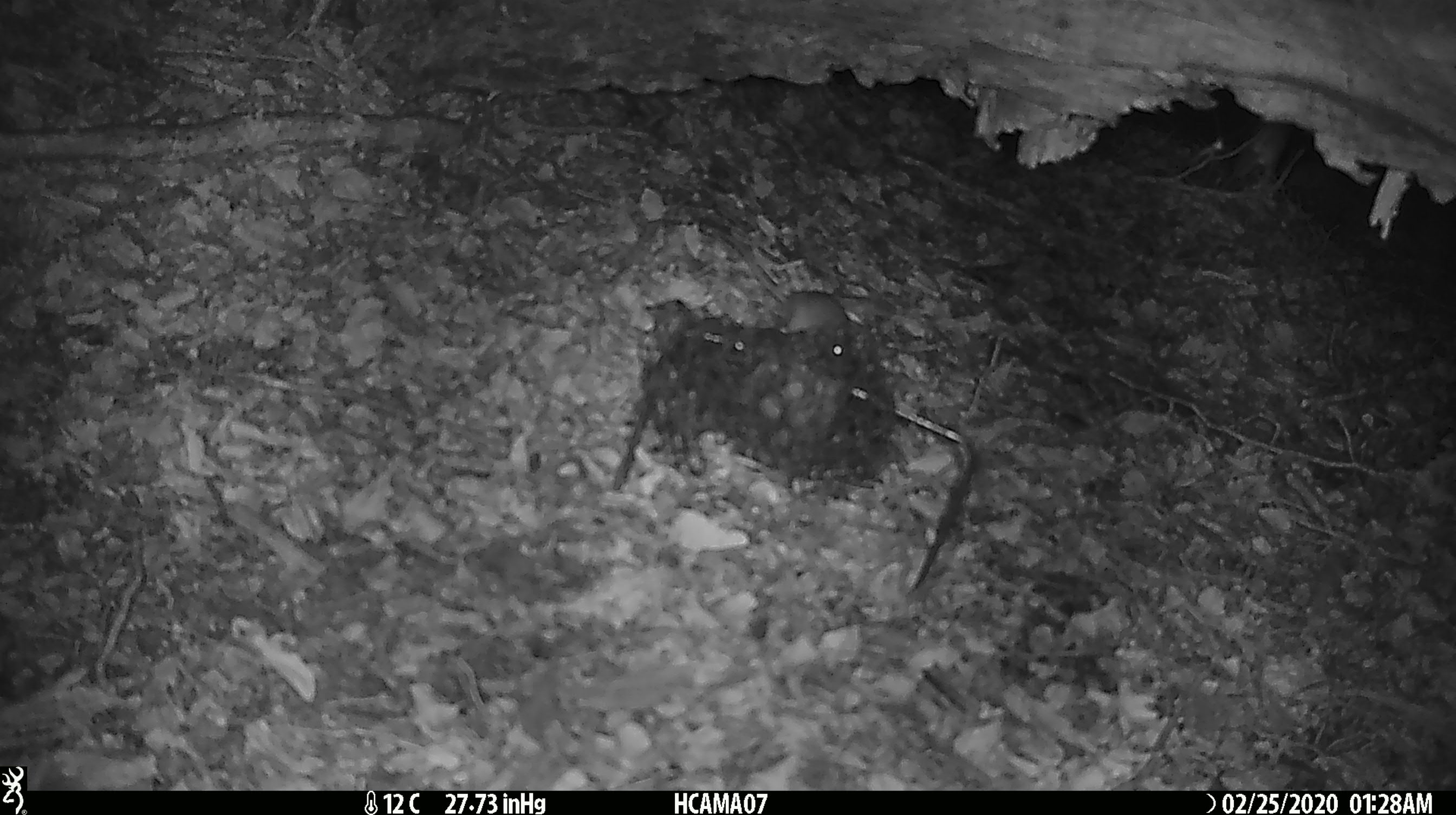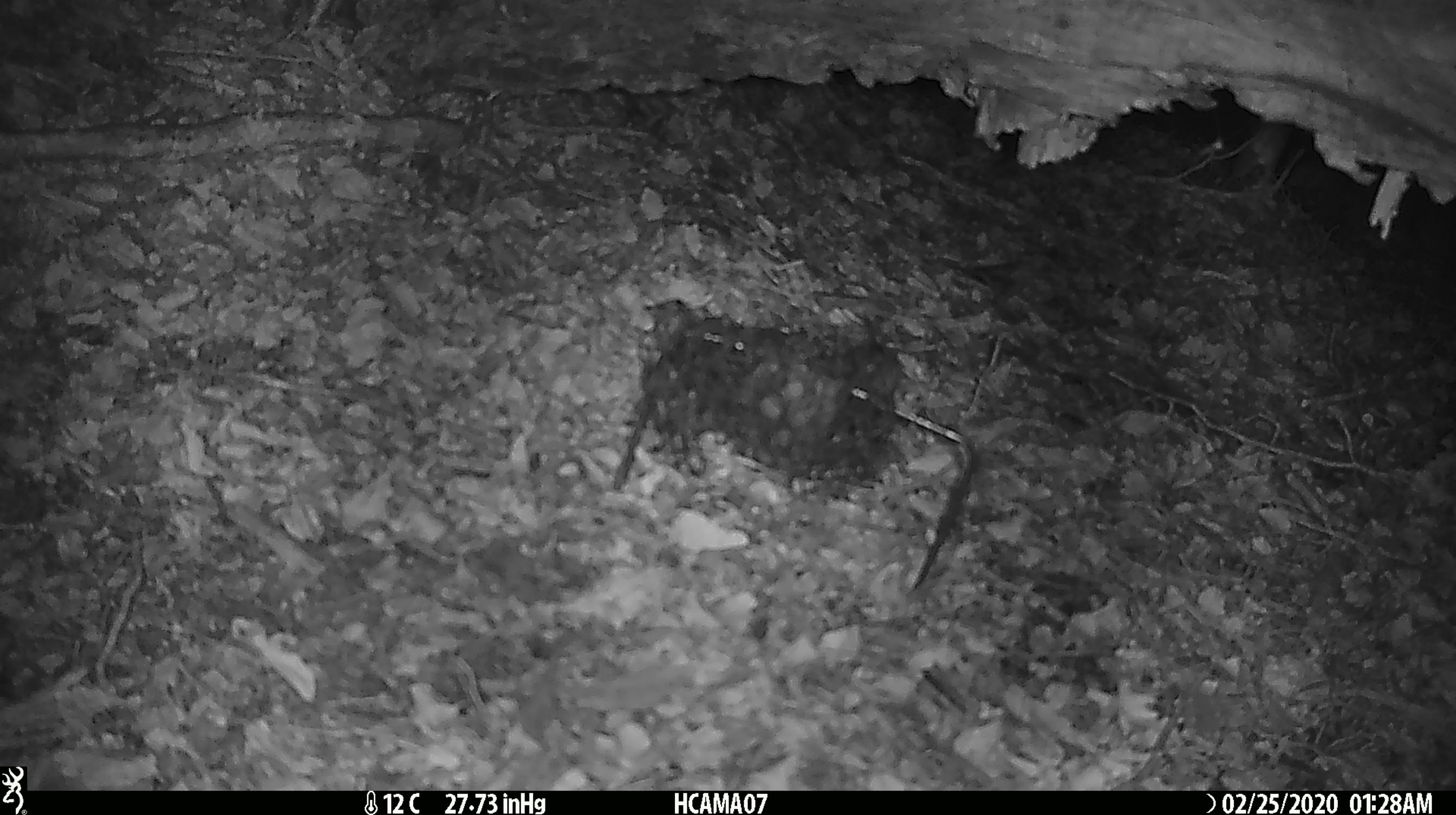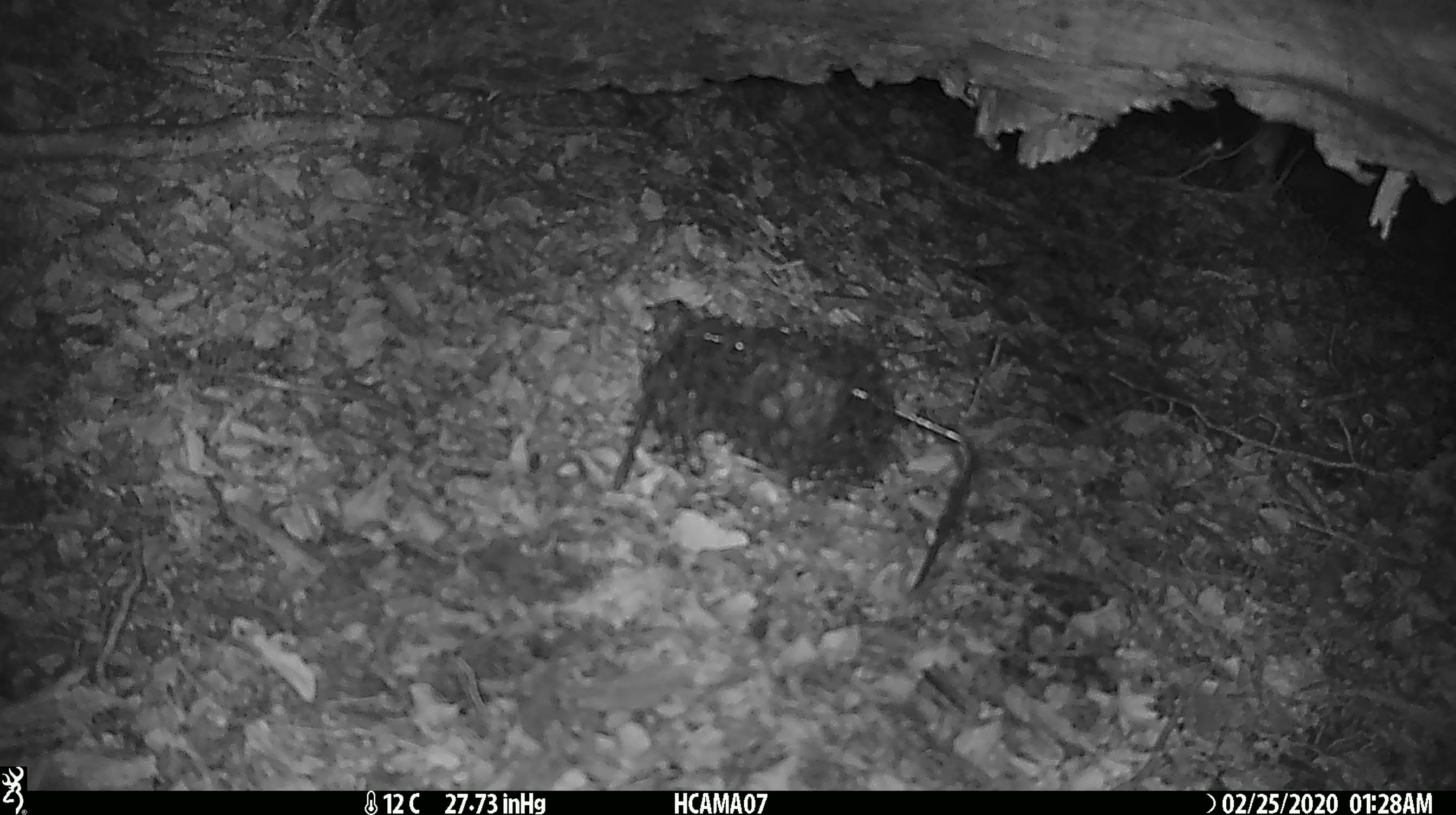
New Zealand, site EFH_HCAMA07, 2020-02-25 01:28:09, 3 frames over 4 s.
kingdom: Animalia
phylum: Chordata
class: Mammalia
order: Rodentia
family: Muridae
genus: Mus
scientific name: Mus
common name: mouse